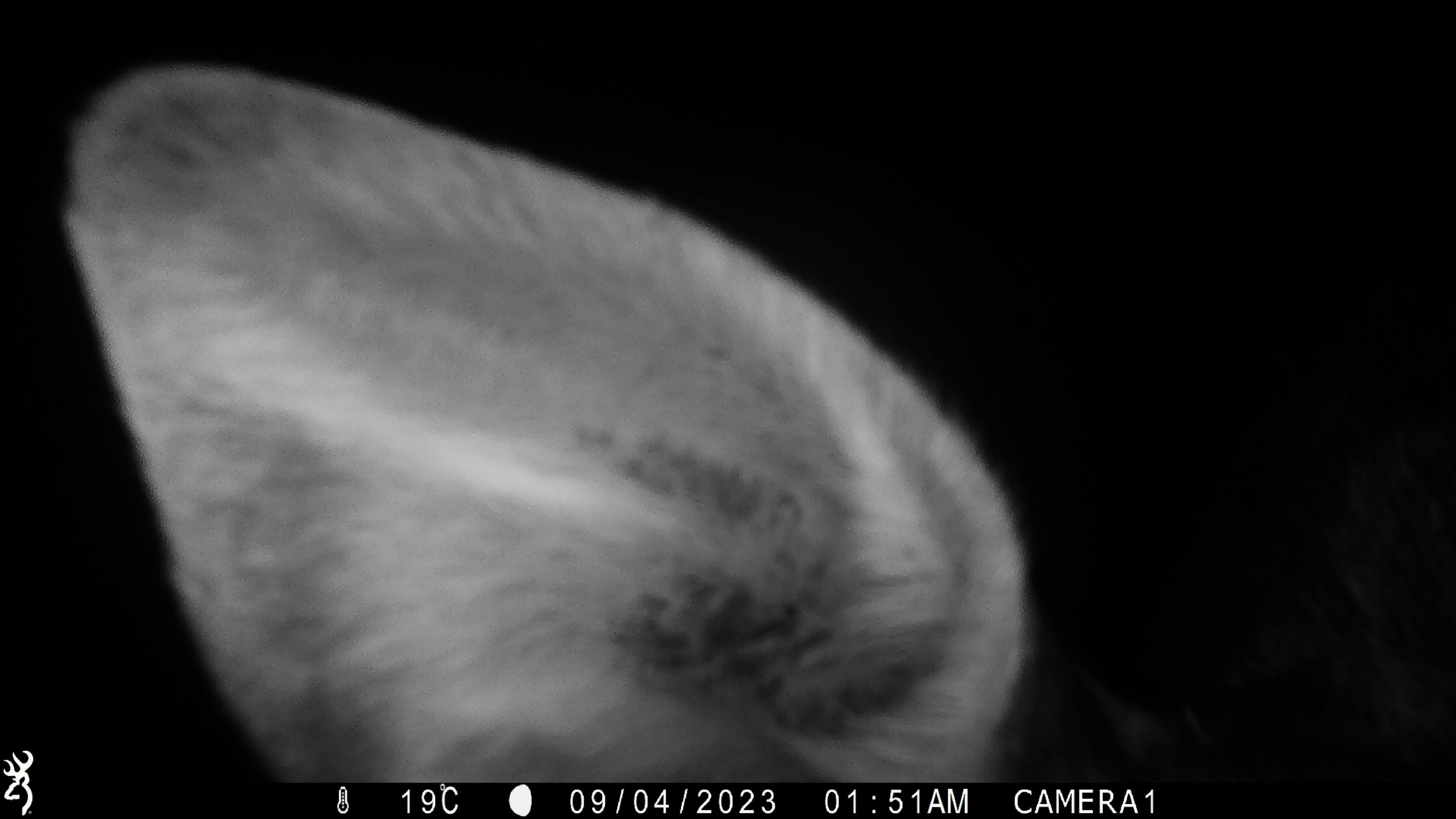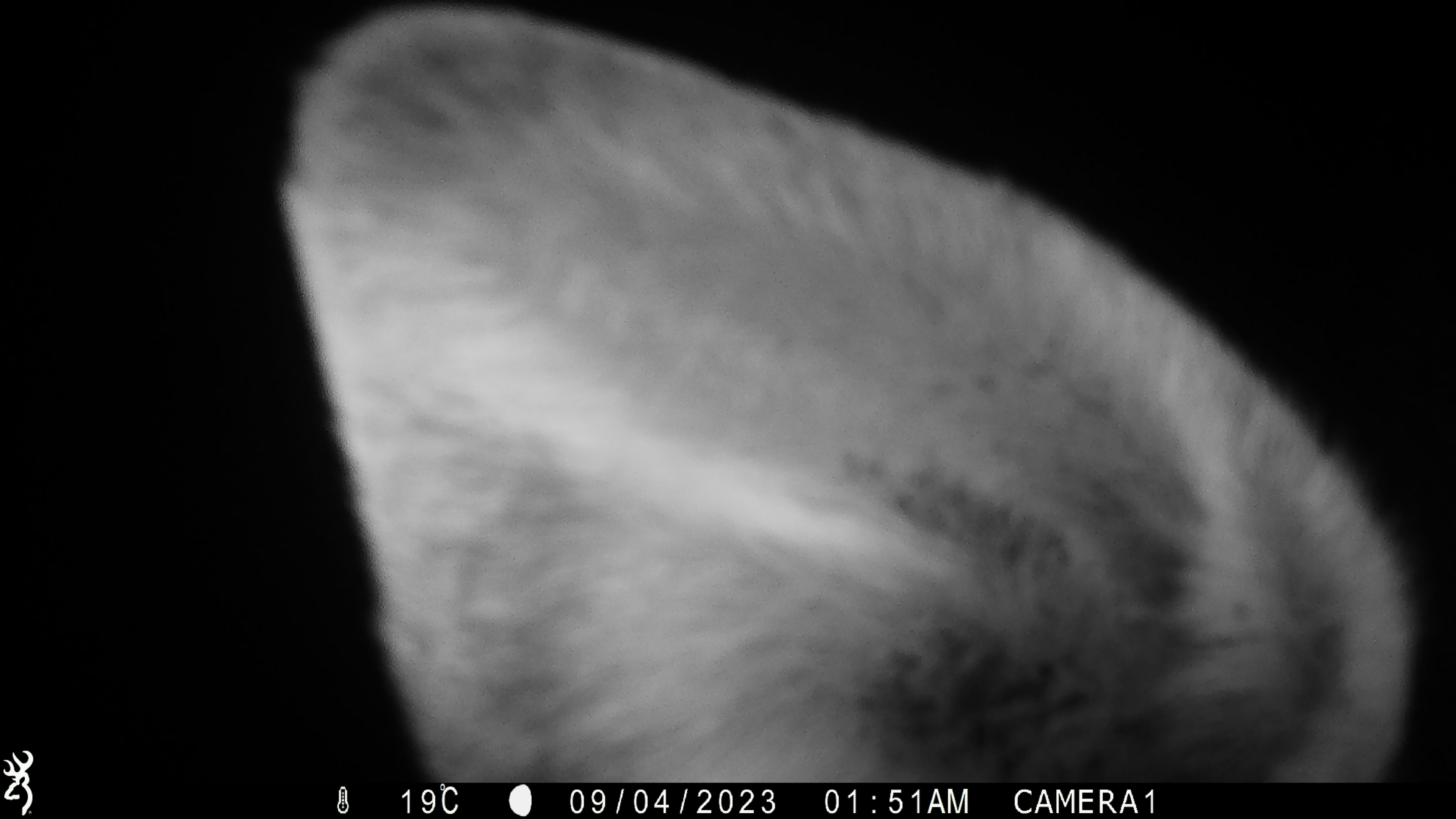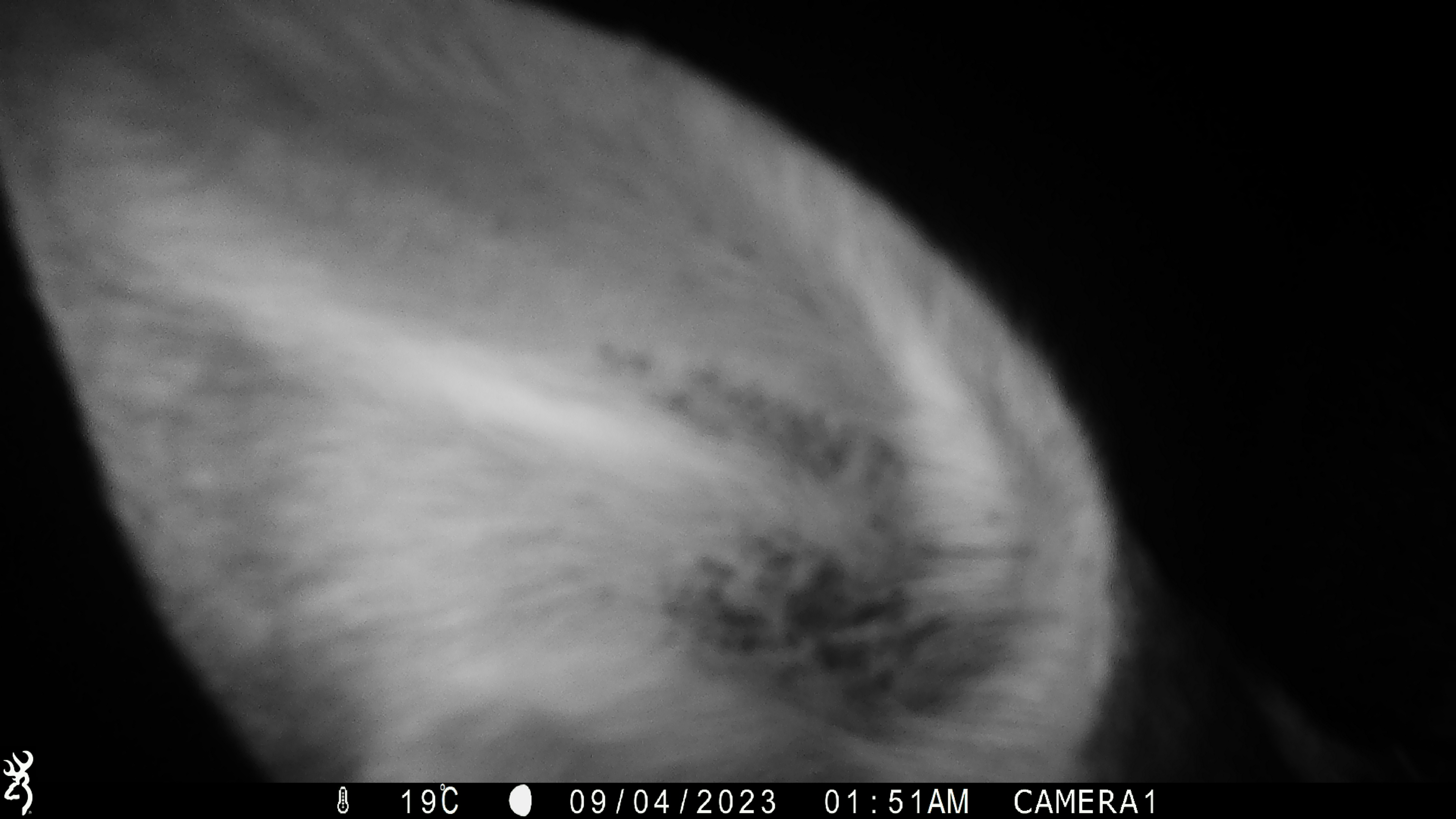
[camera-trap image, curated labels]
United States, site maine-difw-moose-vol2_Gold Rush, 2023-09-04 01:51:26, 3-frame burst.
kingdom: Animalia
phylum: Chordata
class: Mammalia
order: Artiodactyla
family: Cervidae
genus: Alces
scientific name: Alces alces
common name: moose